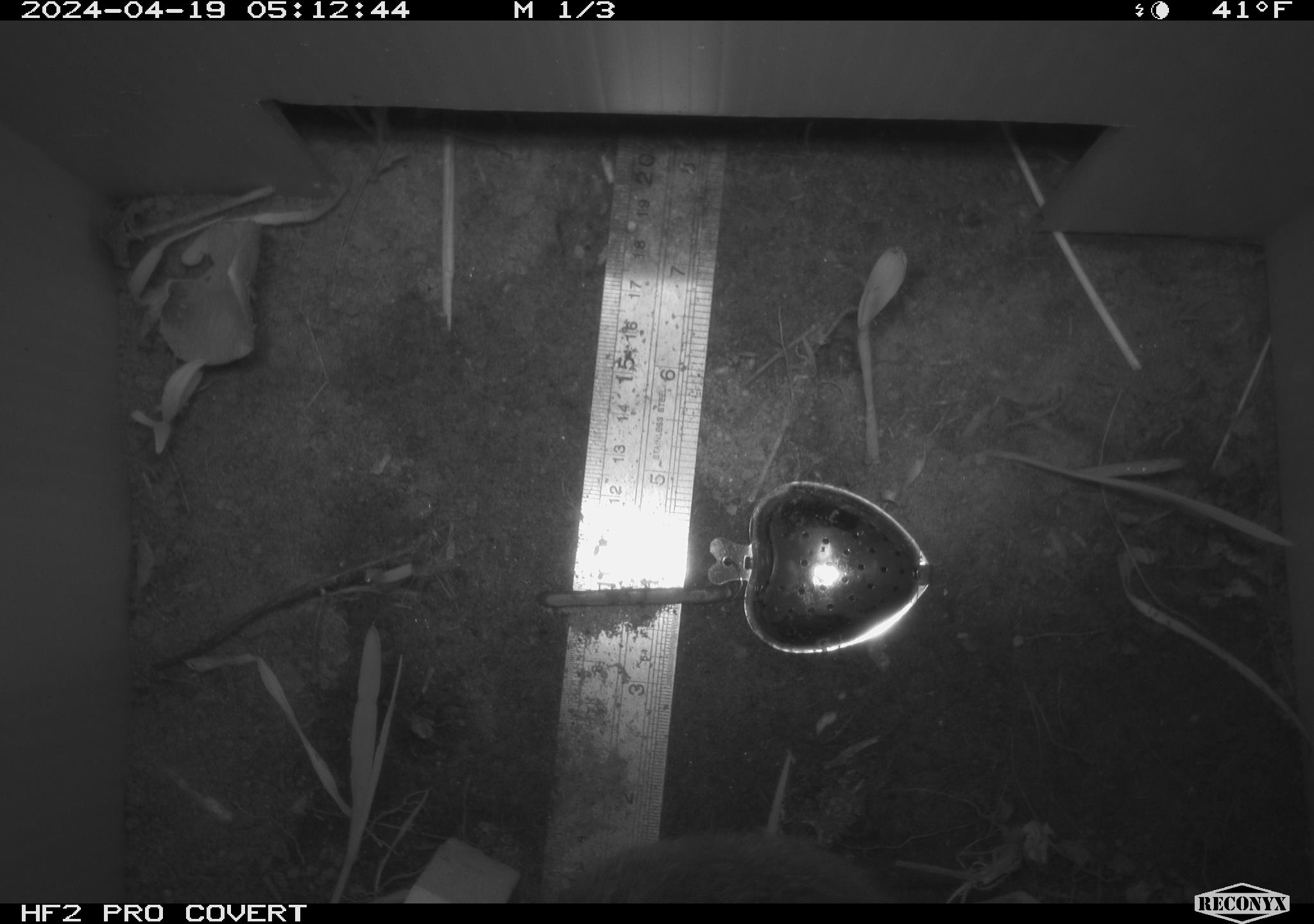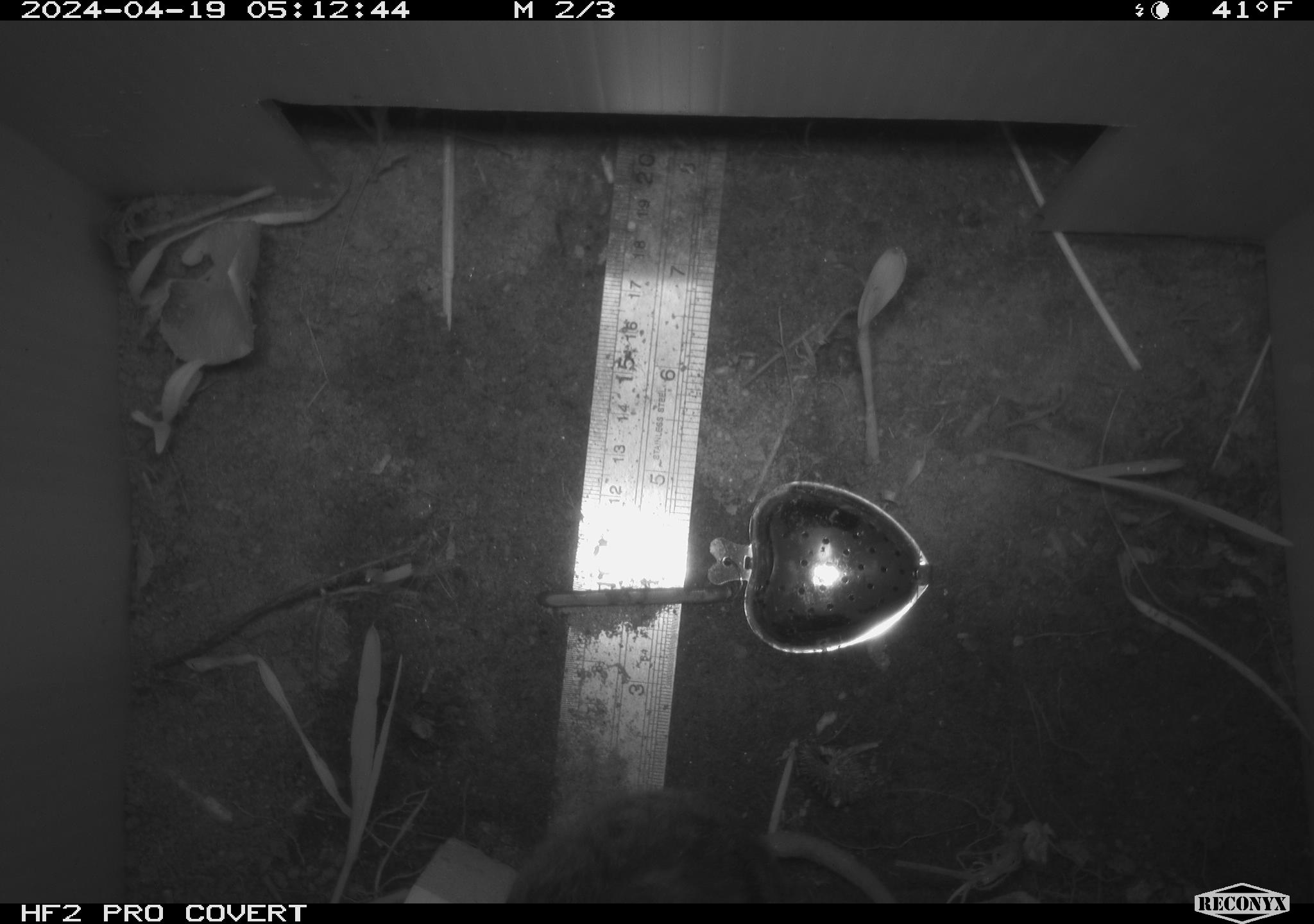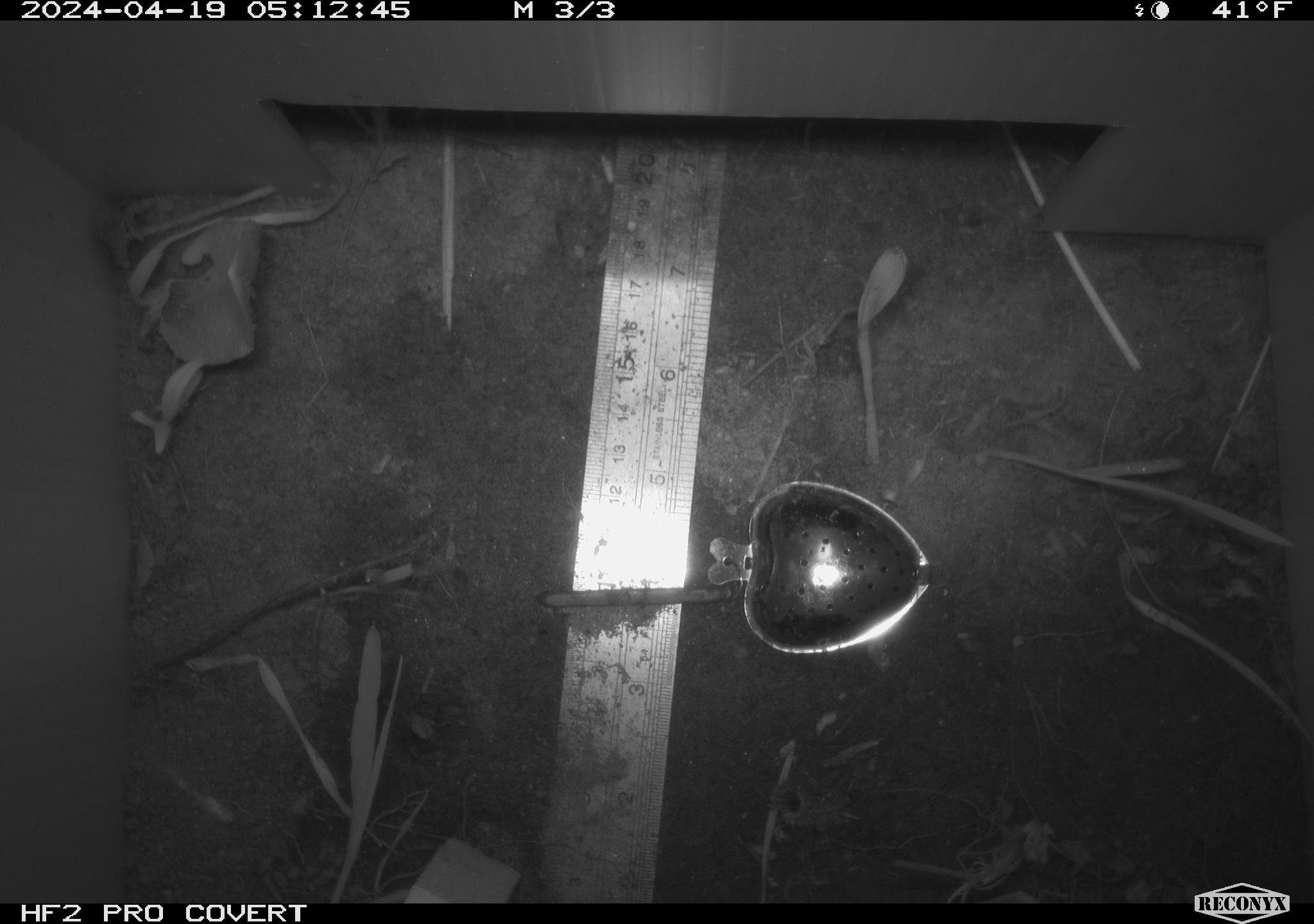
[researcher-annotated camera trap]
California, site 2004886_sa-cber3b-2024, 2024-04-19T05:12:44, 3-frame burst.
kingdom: Animalia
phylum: Chordata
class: Mammalia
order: Rodentia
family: Cricetidae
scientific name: Arvicolinae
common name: voles, lemmings, and muskrats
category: arvicolinae subfamily